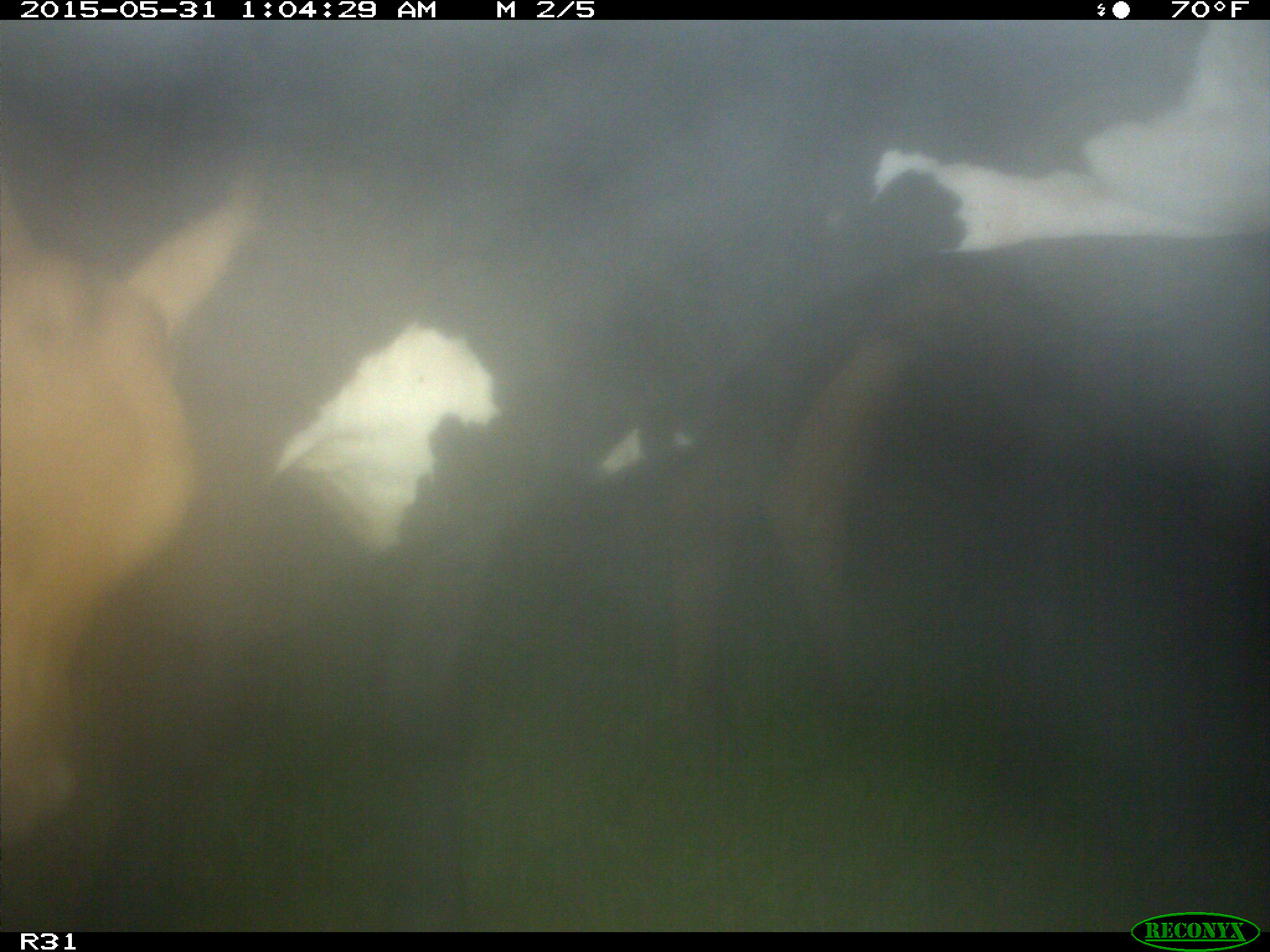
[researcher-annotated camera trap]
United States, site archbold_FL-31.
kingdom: Animalia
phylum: Chordata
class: Mammalia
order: Artiodactyla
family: Bovidae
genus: Bos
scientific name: Bos taurus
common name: domestic cow